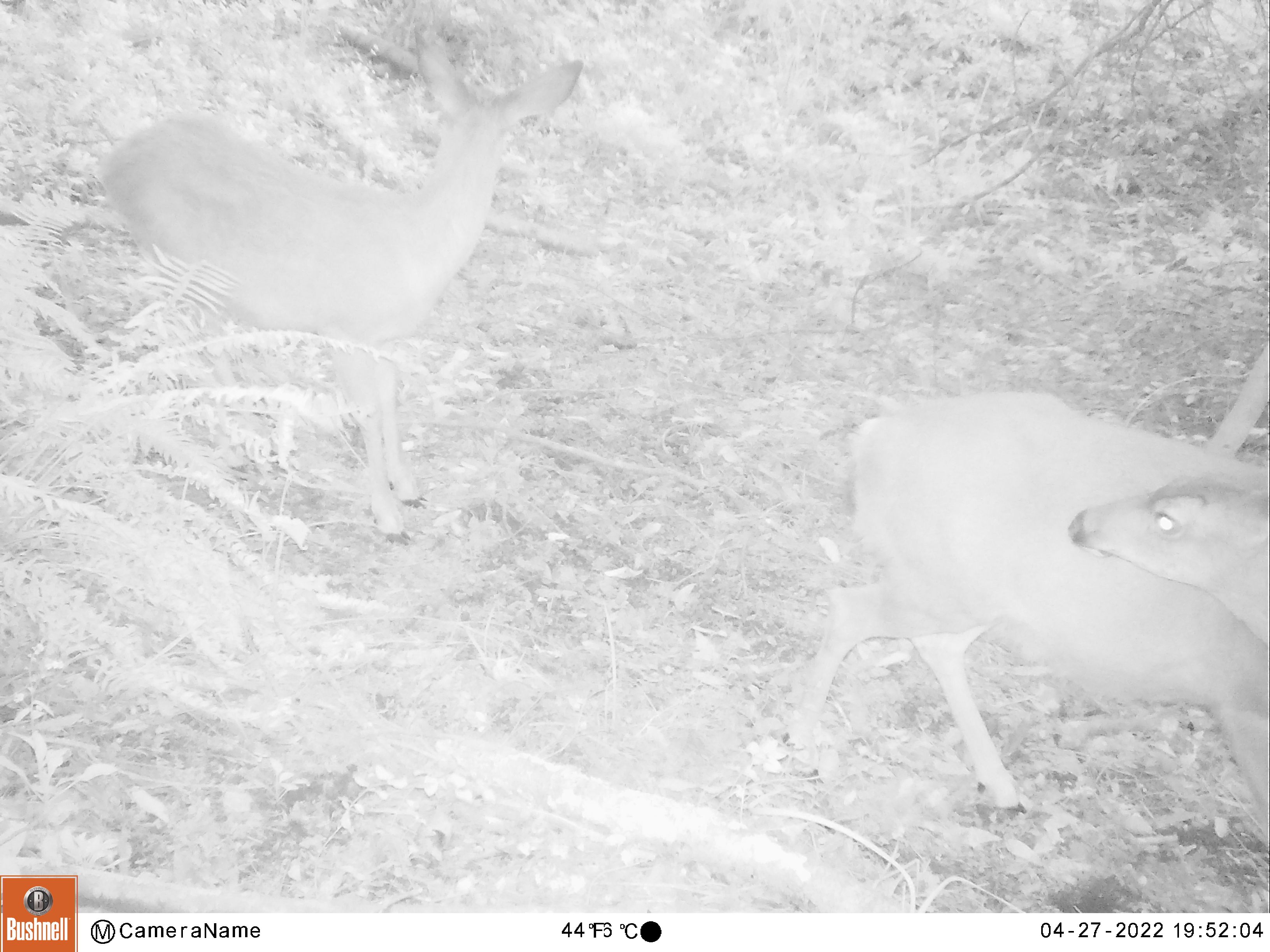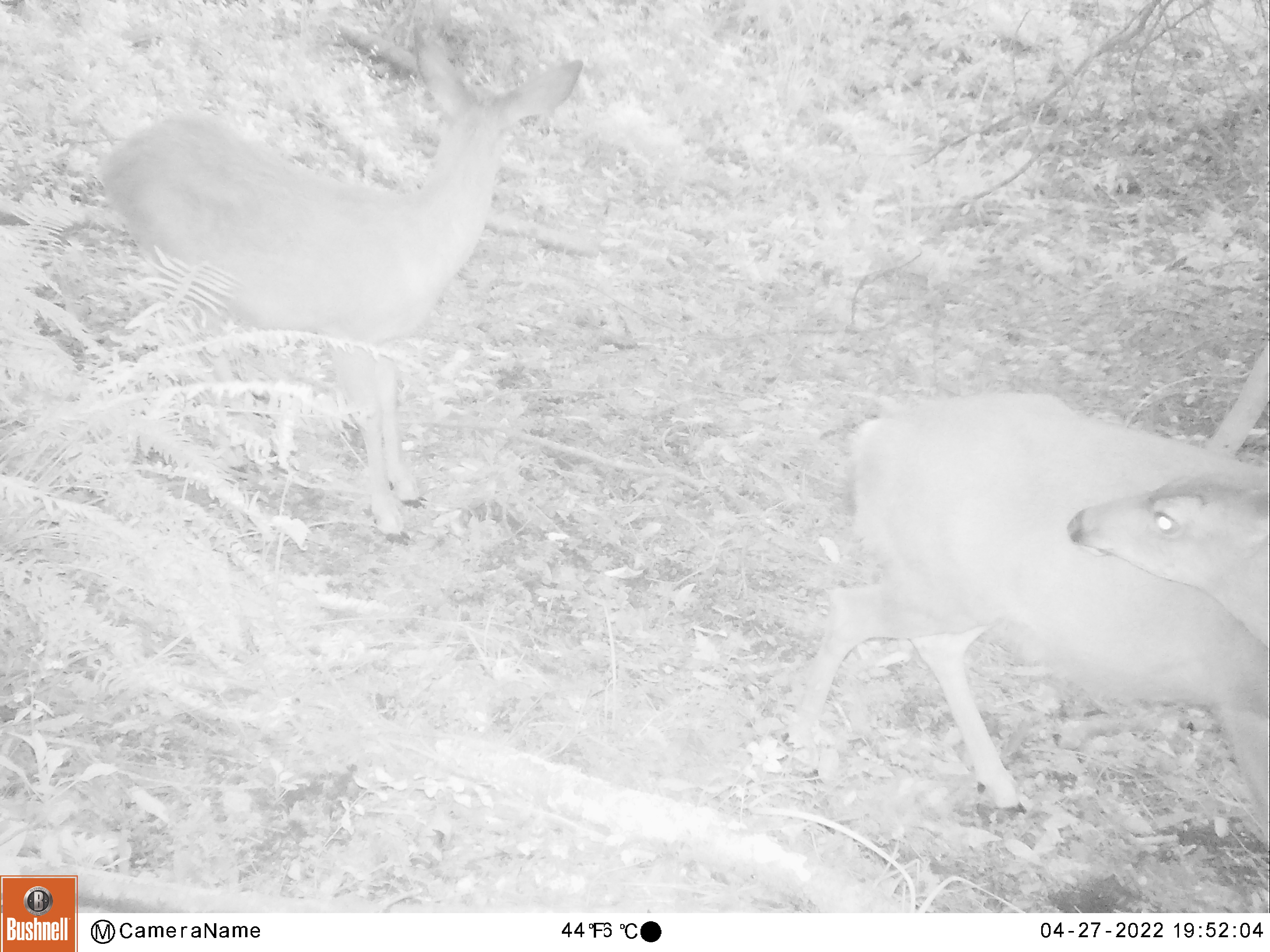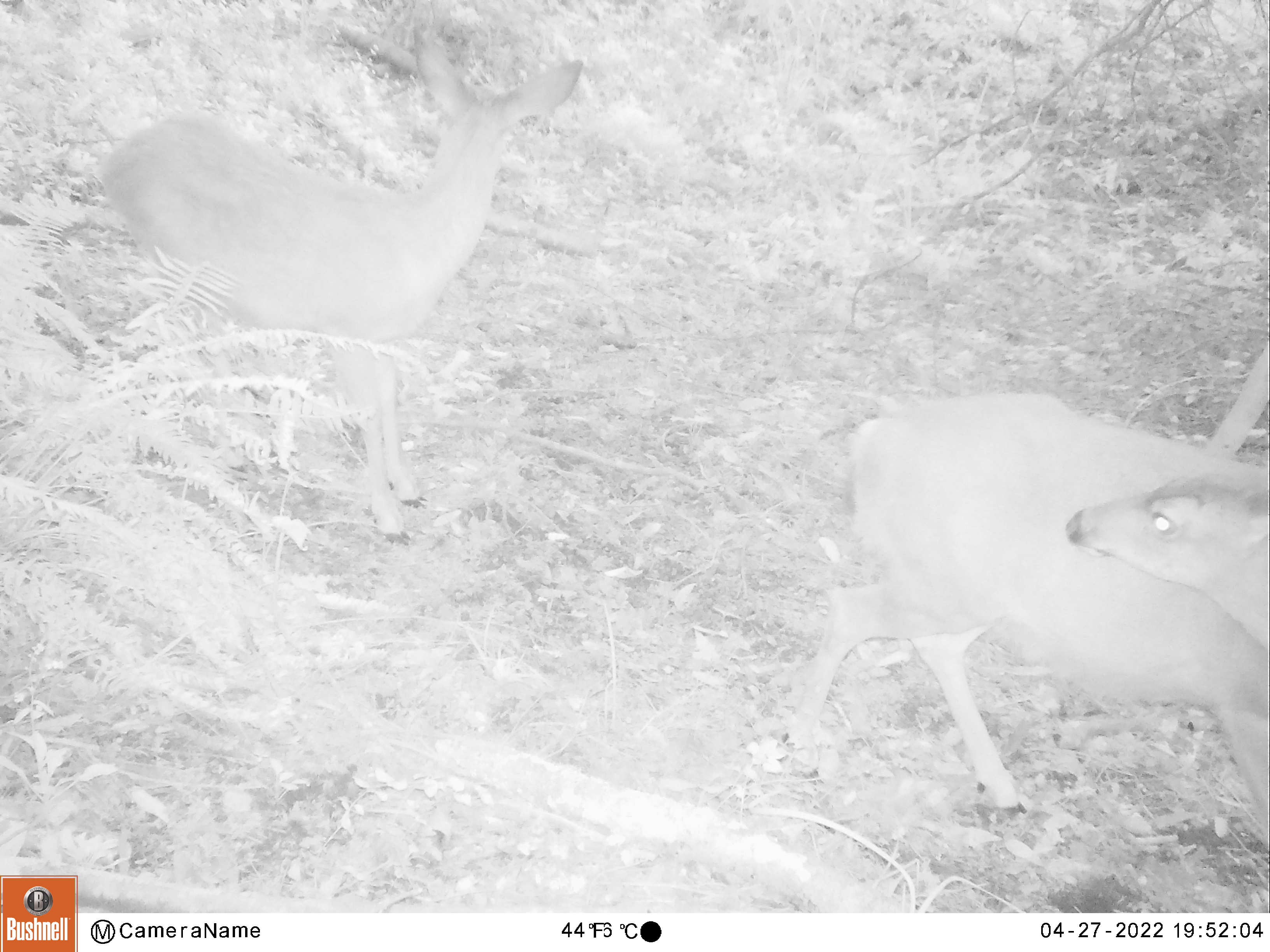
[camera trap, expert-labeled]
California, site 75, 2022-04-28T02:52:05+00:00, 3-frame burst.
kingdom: Animalia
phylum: Chordata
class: Mammalia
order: Artiodactyla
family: Cervidae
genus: Odocoileus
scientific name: Odocoileus hemionus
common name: mule deer